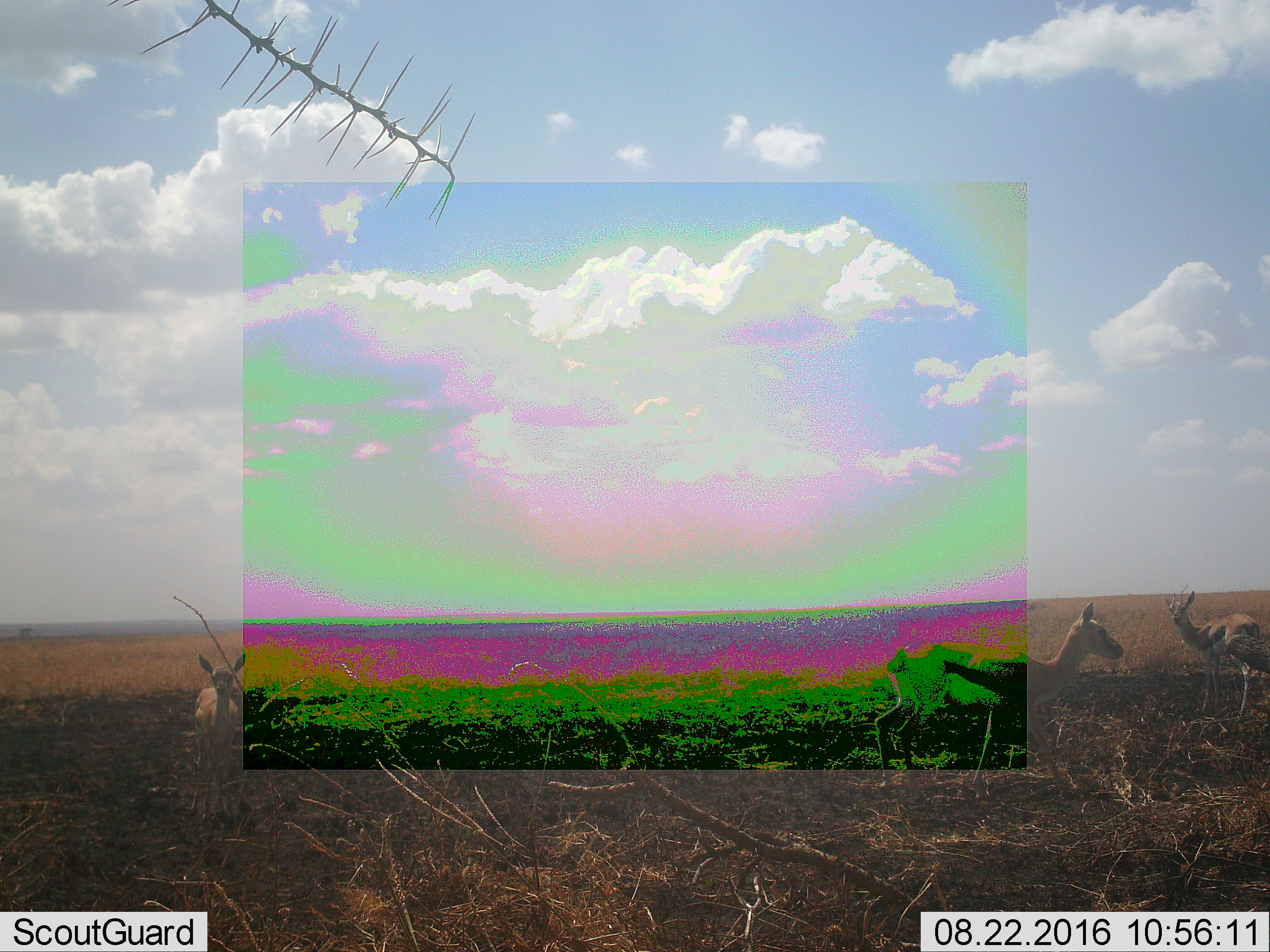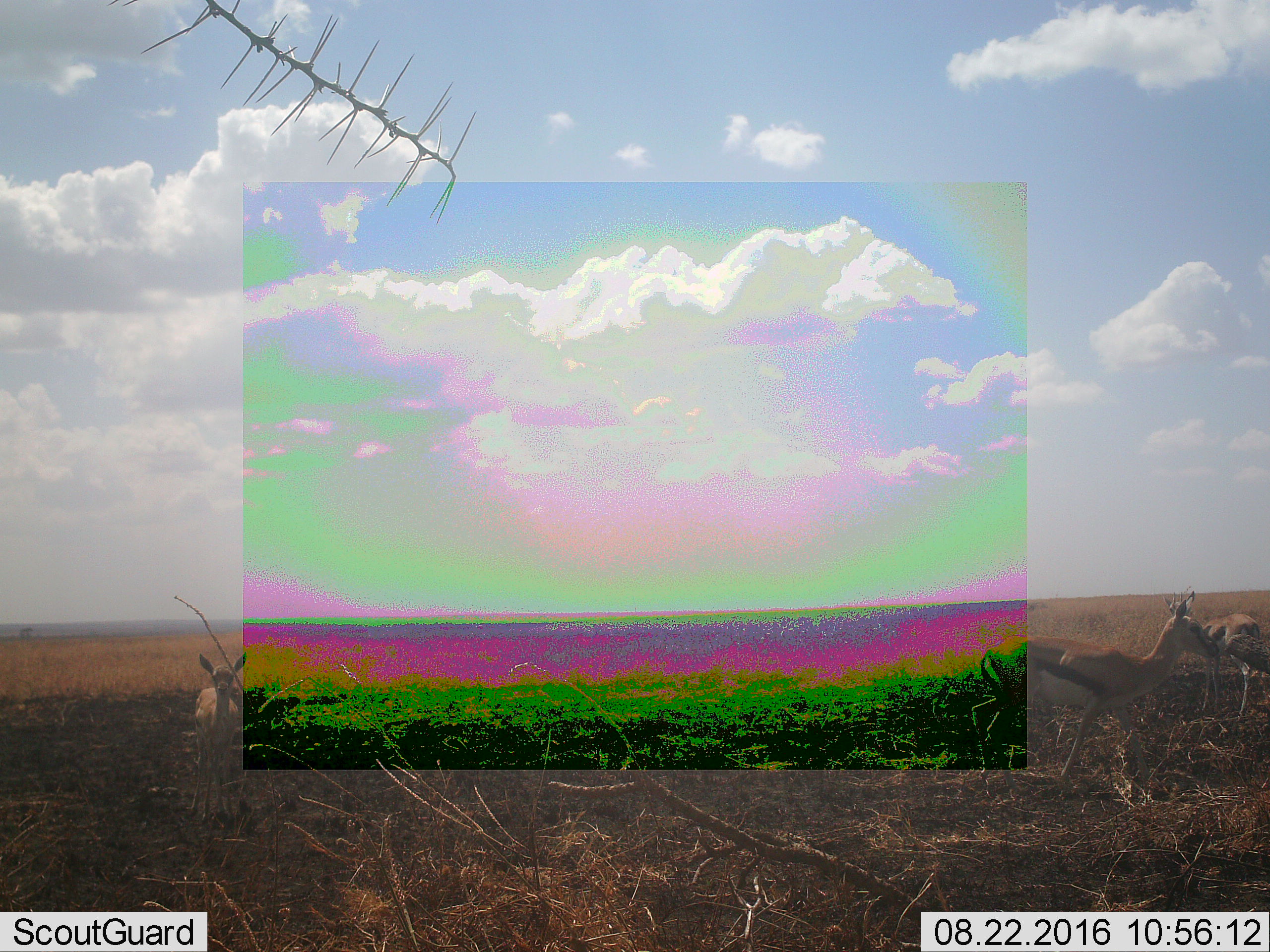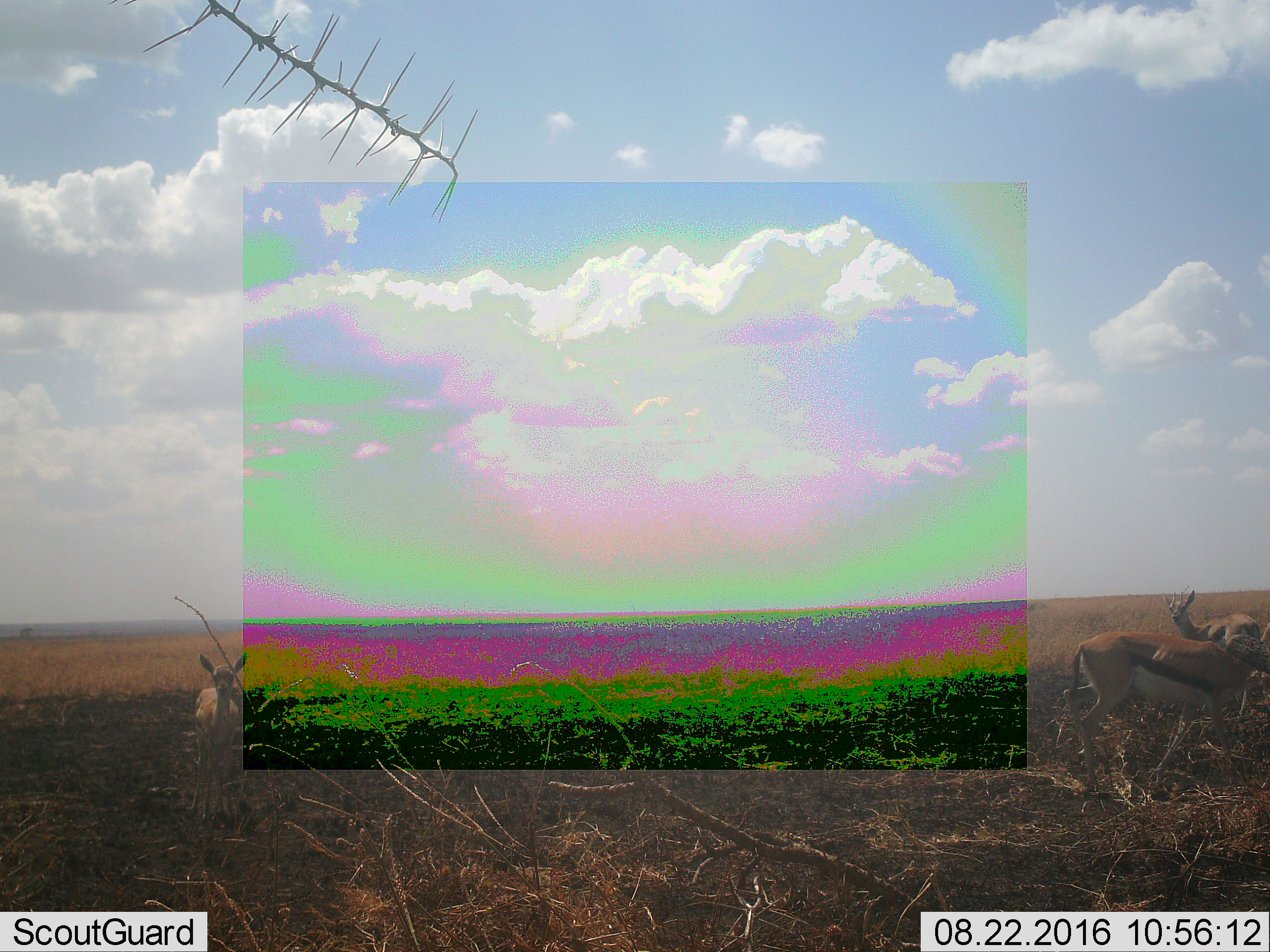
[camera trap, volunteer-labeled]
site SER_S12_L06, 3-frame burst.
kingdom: Animalia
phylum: Chordata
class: Mammalia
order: Artiodactyla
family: Bovidae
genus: Eudorcas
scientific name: Eudorcas thomsonii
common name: thomson's gazelle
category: gazellethomsons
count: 3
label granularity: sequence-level